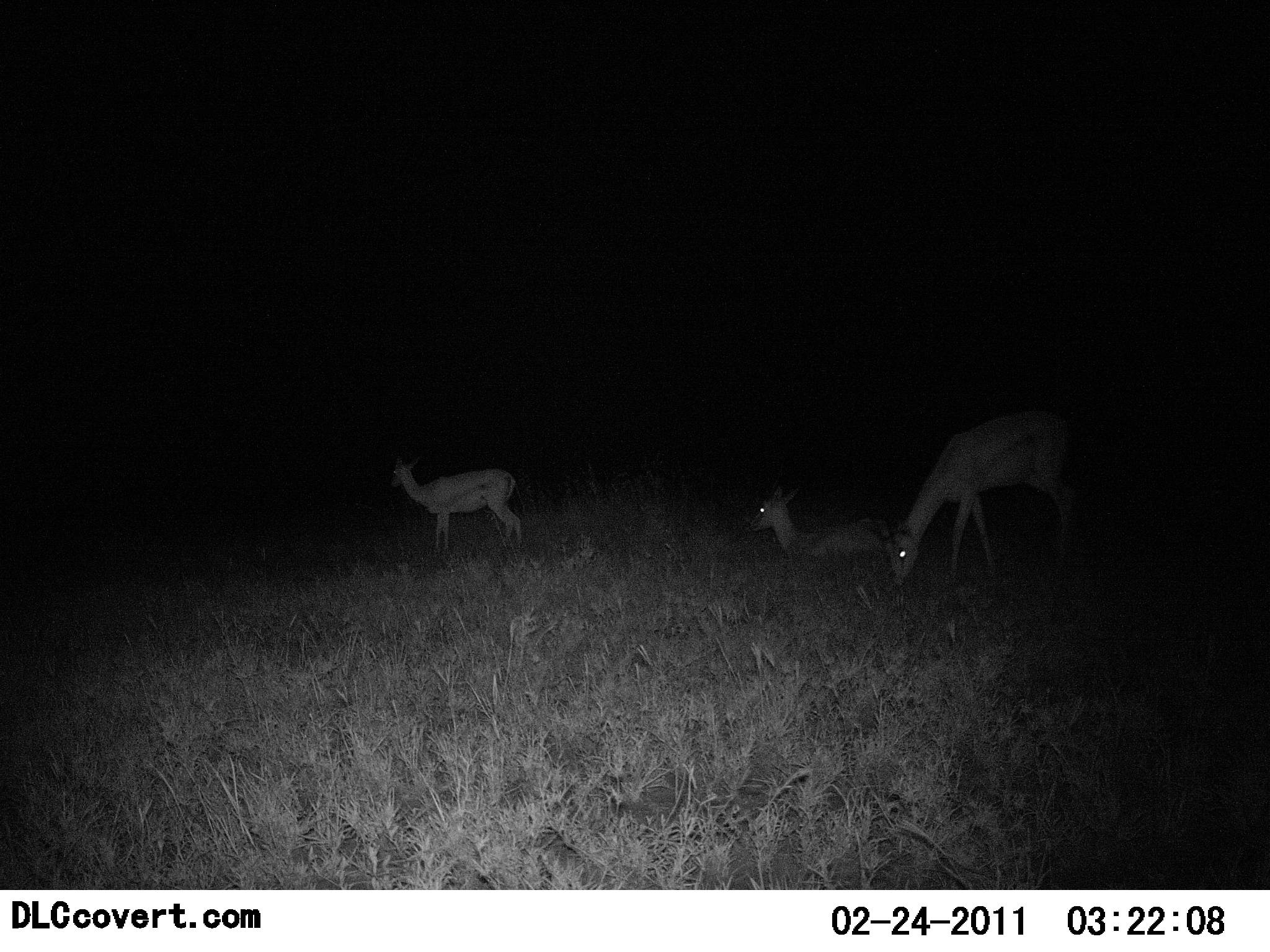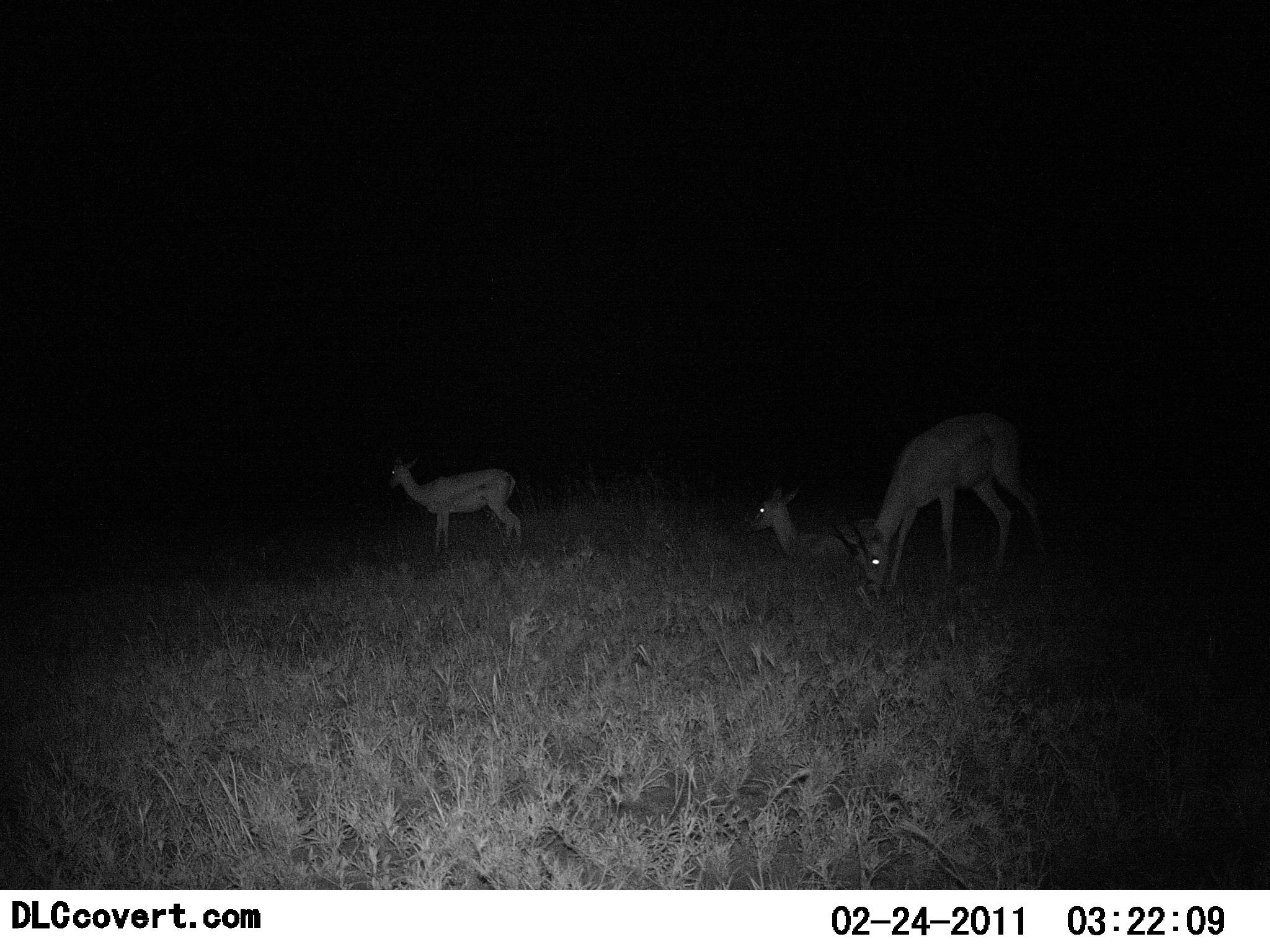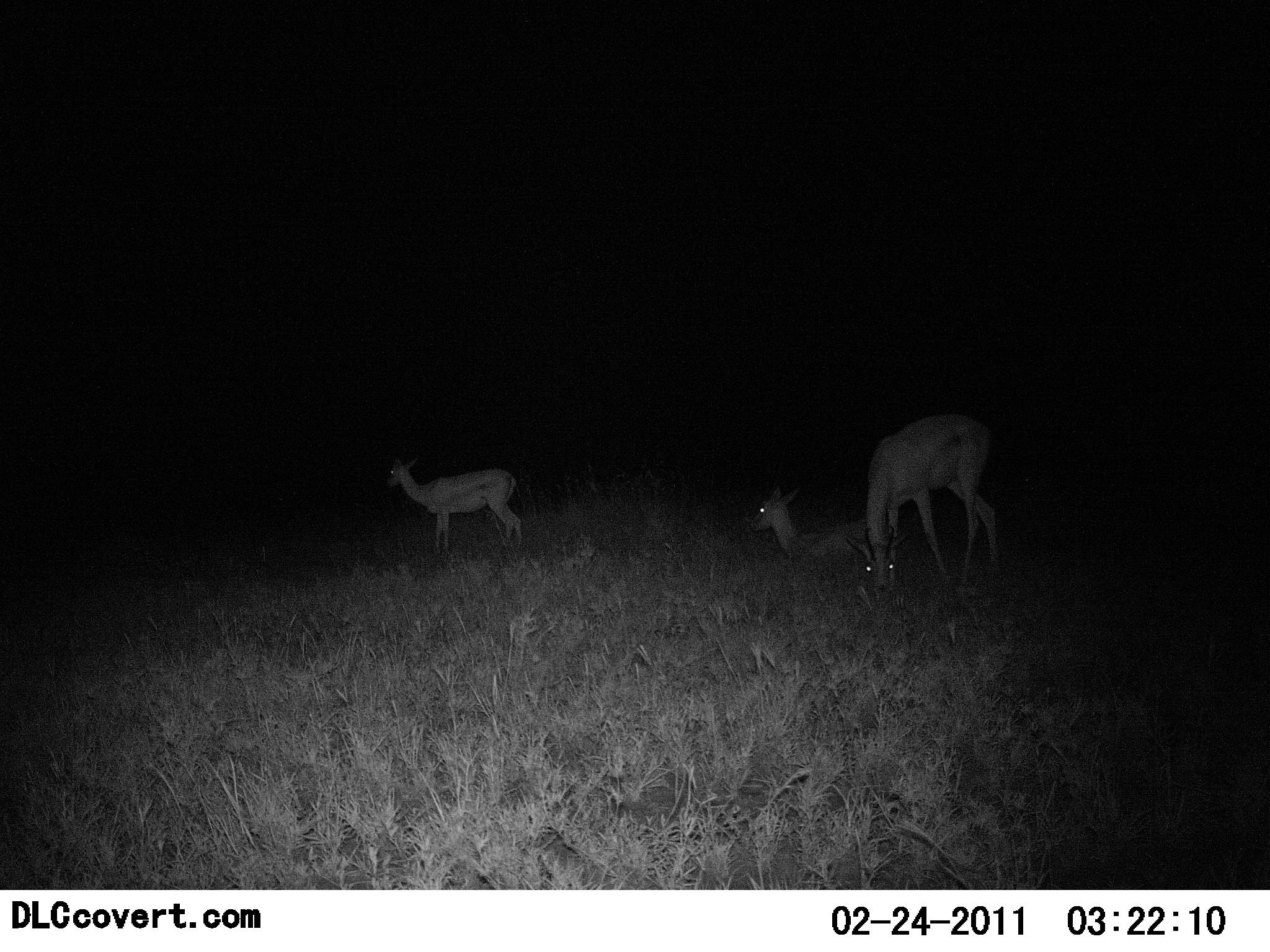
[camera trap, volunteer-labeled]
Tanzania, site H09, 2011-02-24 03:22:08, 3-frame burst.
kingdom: Animalia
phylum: Chordata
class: Mammalia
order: Artiodactyla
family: Bovidae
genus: Nanger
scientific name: Nanger granti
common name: grant's gazelle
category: gazellegrants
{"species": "gazellegrants (grant's gazelle) (Nanger granti)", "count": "3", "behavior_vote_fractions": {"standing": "89%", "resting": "89%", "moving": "11%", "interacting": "0%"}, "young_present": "11%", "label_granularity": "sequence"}